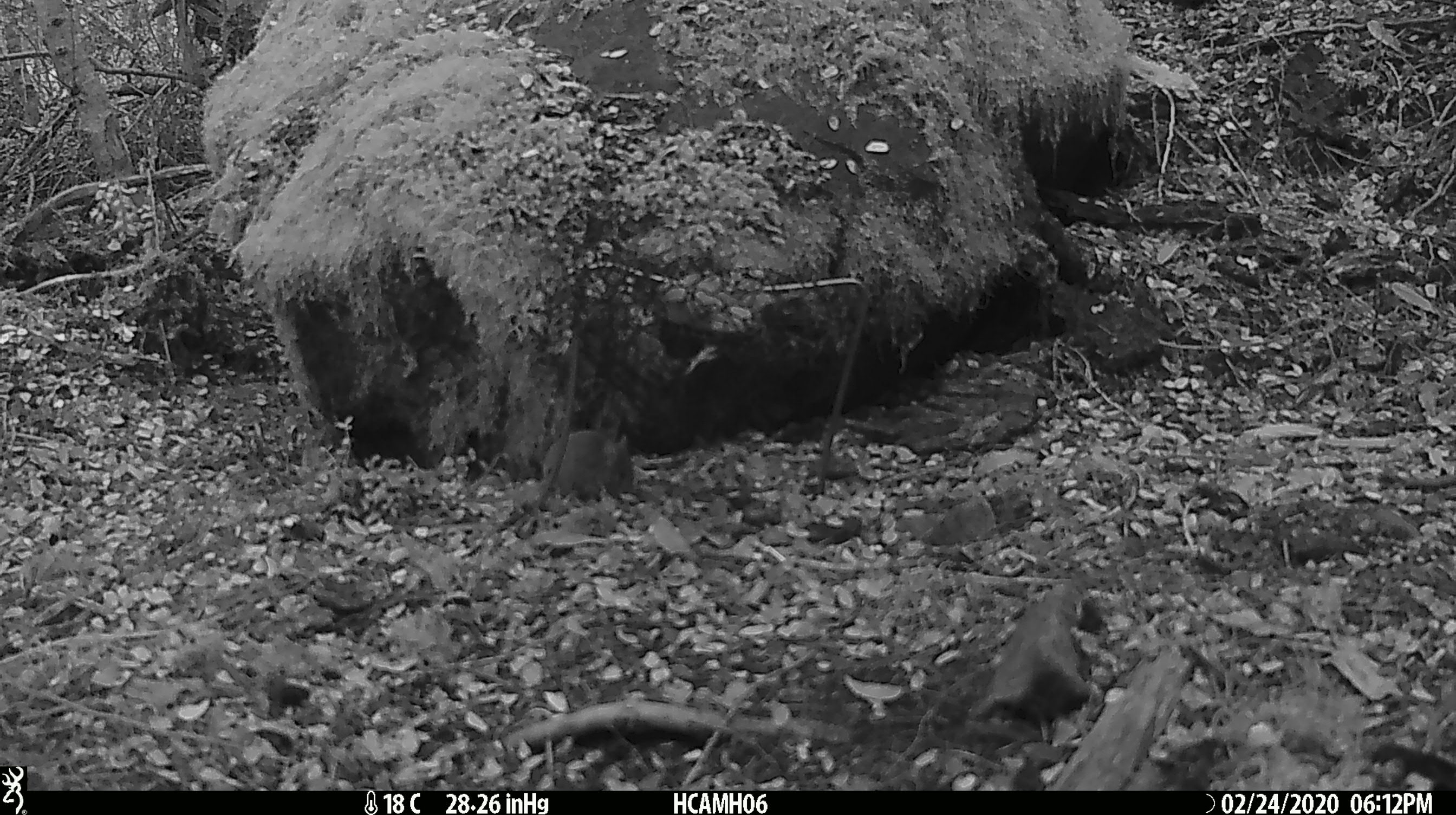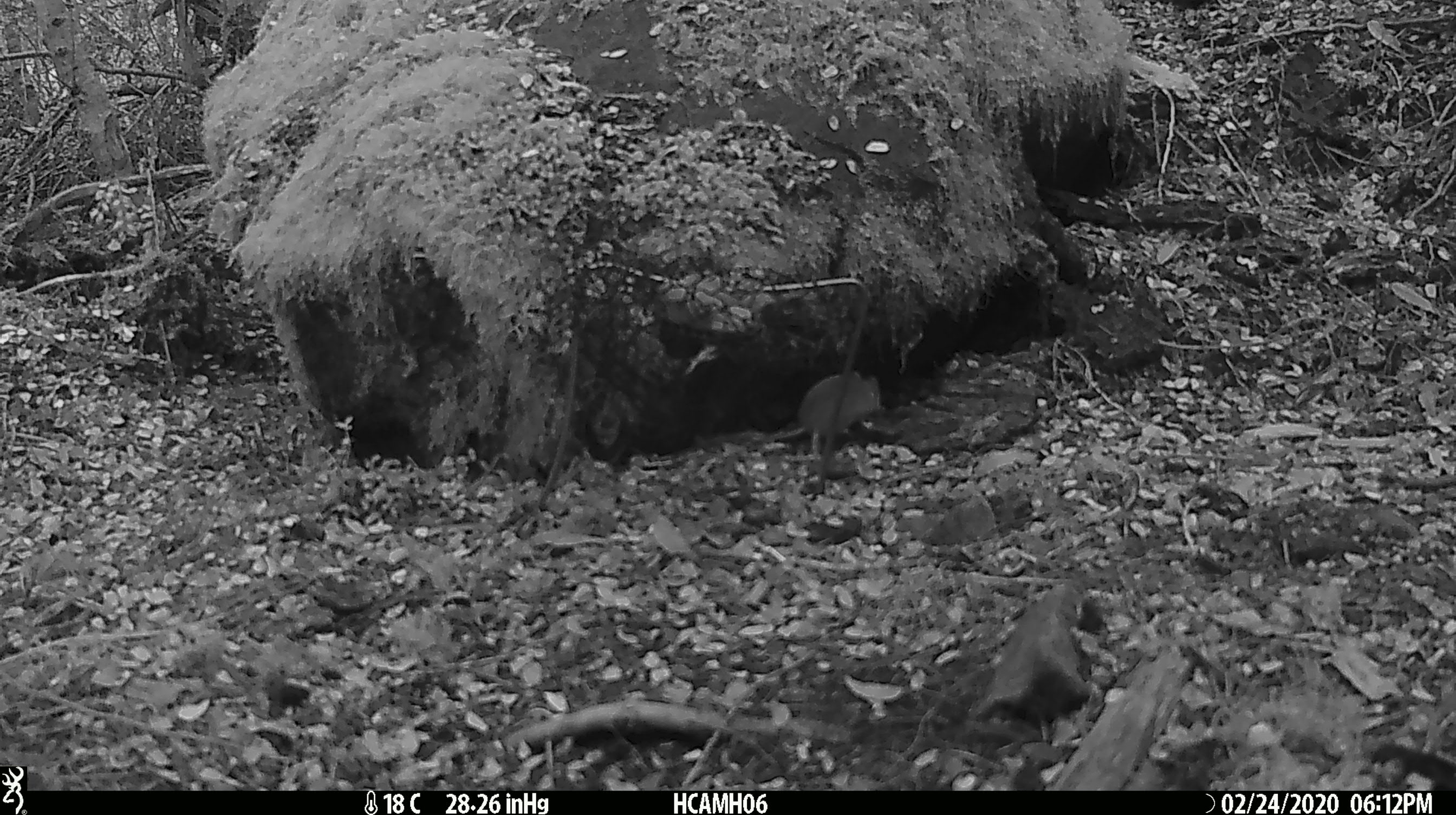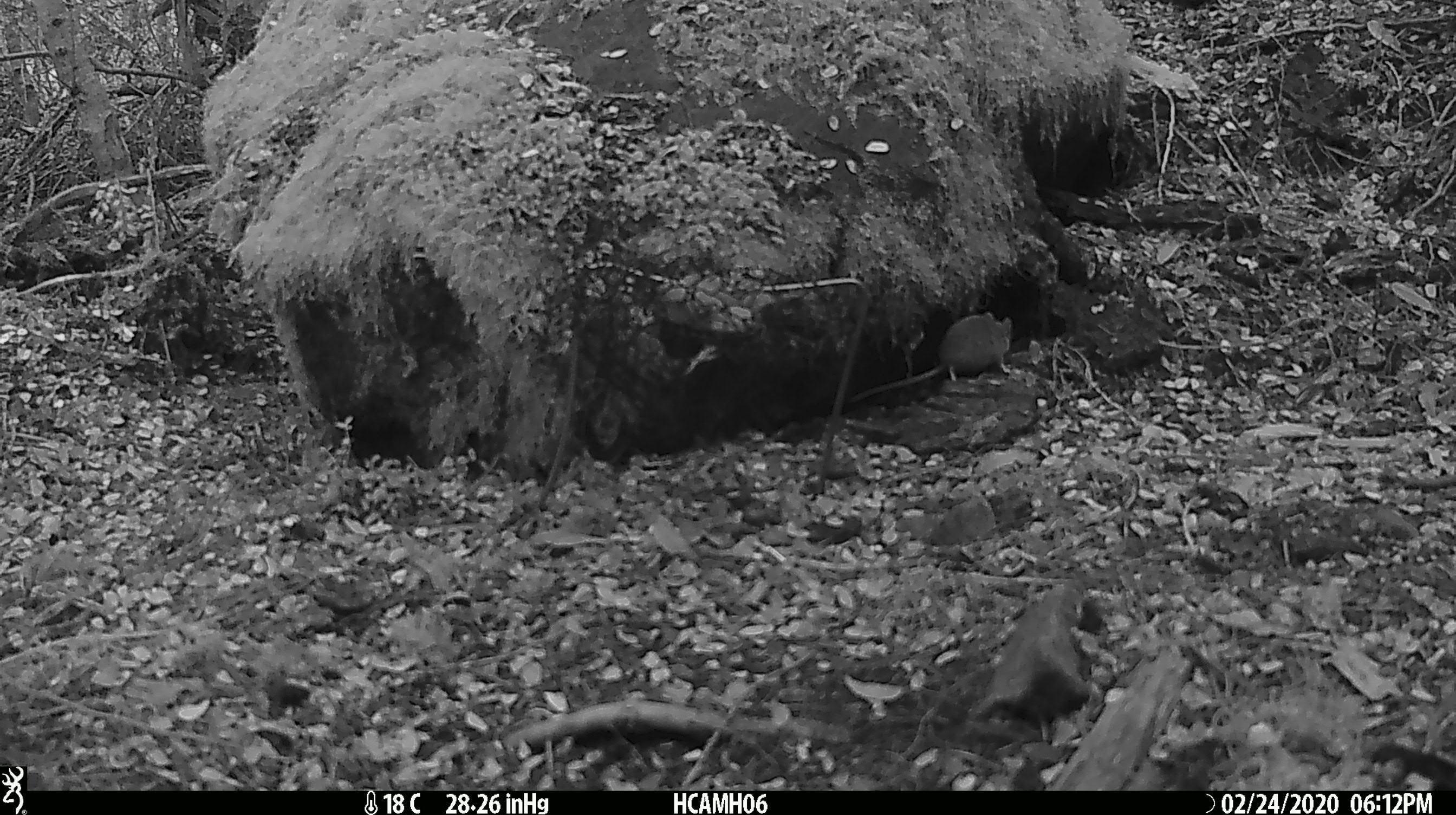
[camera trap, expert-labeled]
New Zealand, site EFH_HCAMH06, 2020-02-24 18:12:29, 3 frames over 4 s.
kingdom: Animalia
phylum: Chordata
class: Mammalia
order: Rodentia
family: Muridae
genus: Mus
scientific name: Mus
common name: mouse